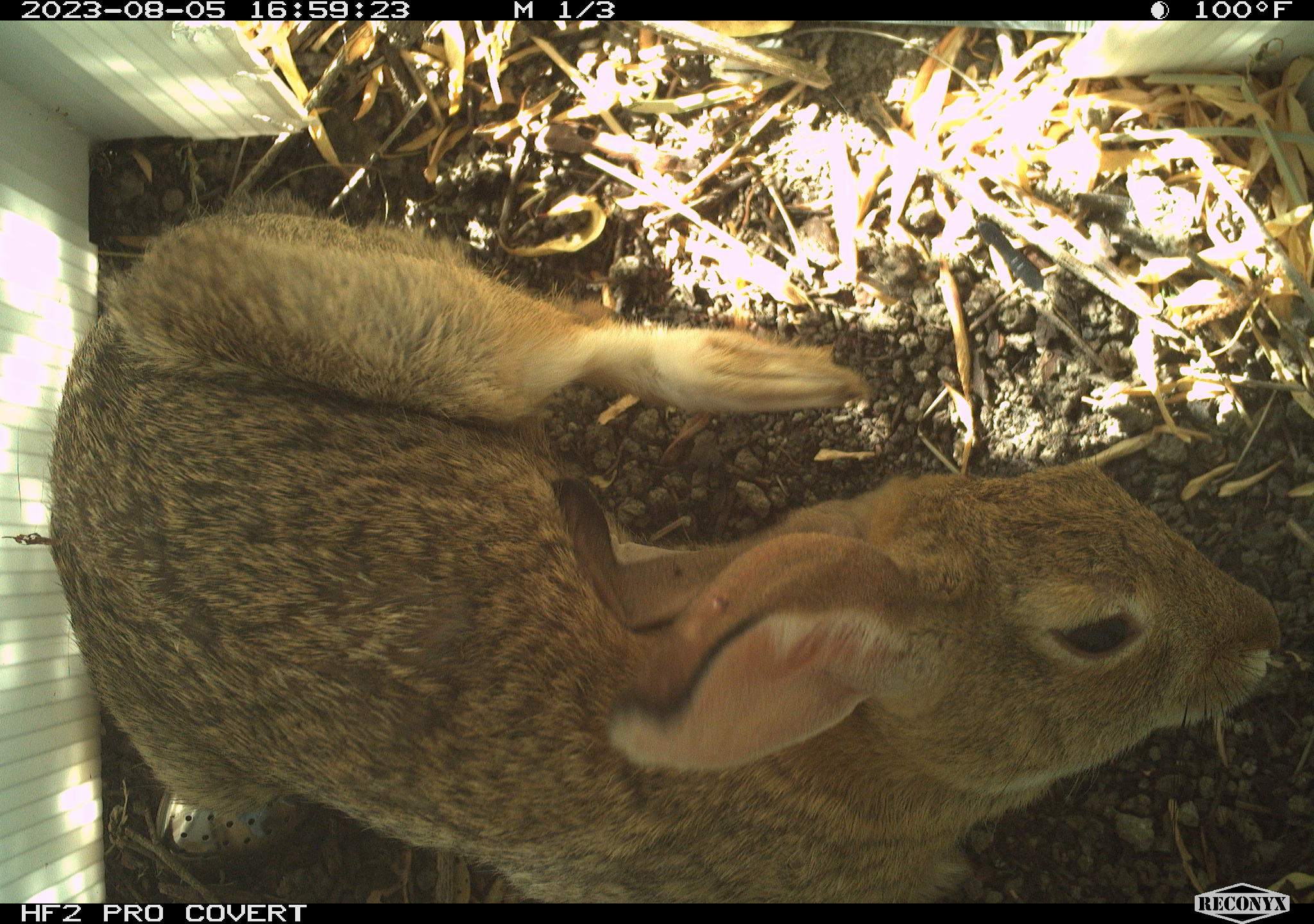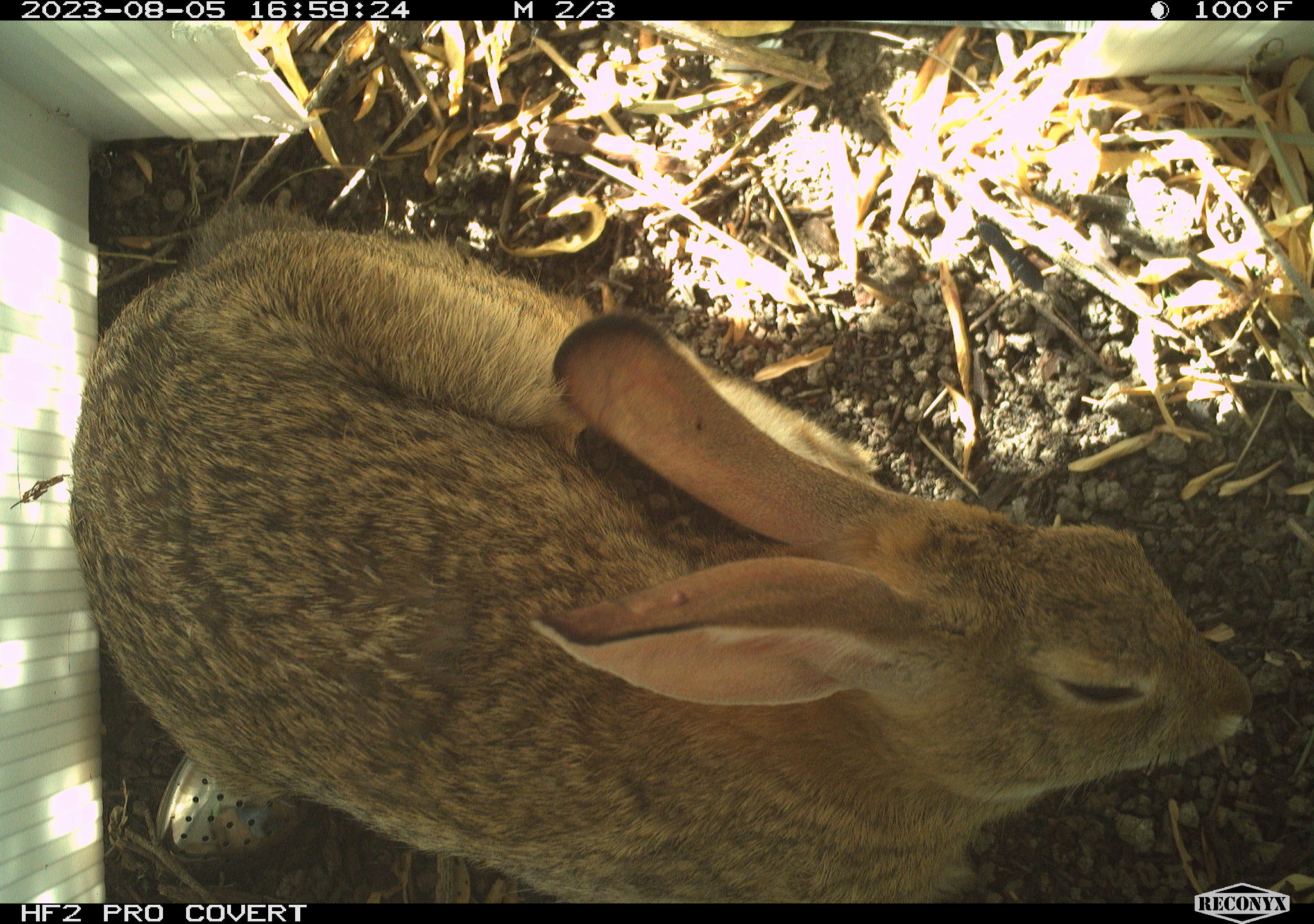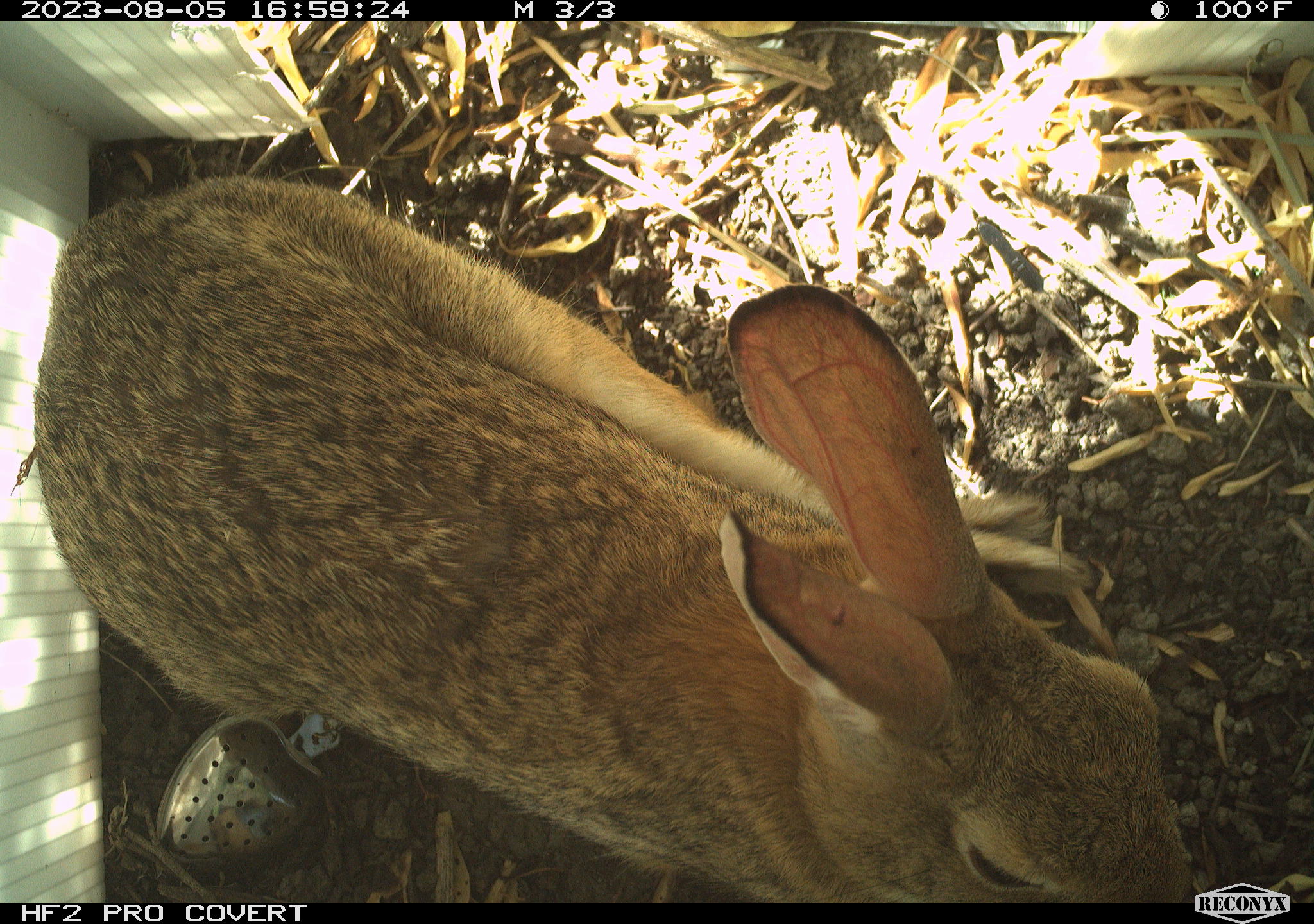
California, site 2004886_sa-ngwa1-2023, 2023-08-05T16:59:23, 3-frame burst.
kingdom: Animalia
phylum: Chordata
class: Mammalia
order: Lagomorpha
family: Leporidae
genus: Sylvilagus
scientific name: Sylvilagus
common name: cottontail rabbits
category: sylvilagus species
Sylvilagus species (cottontail rabbits) (Sylvilagus).